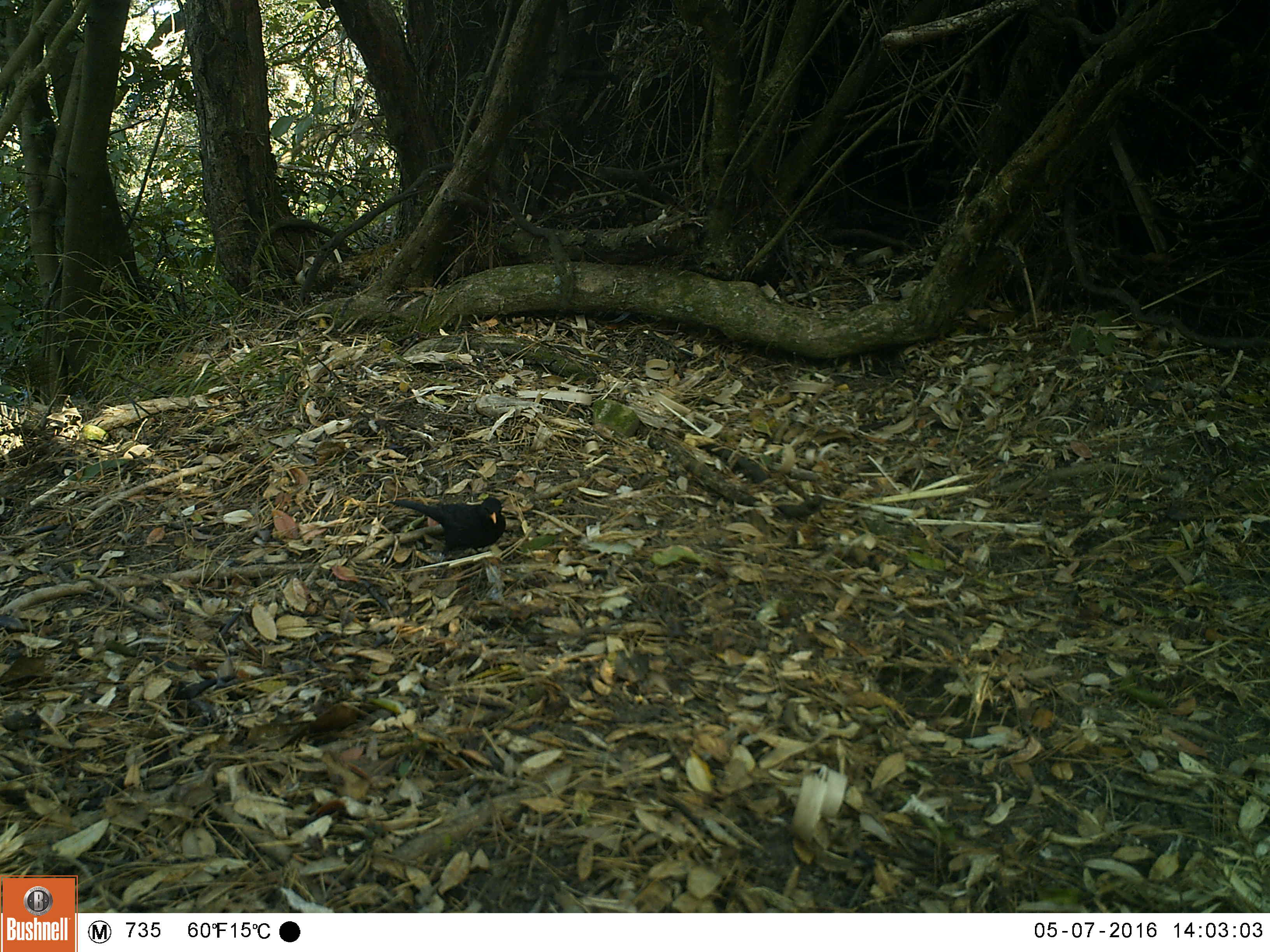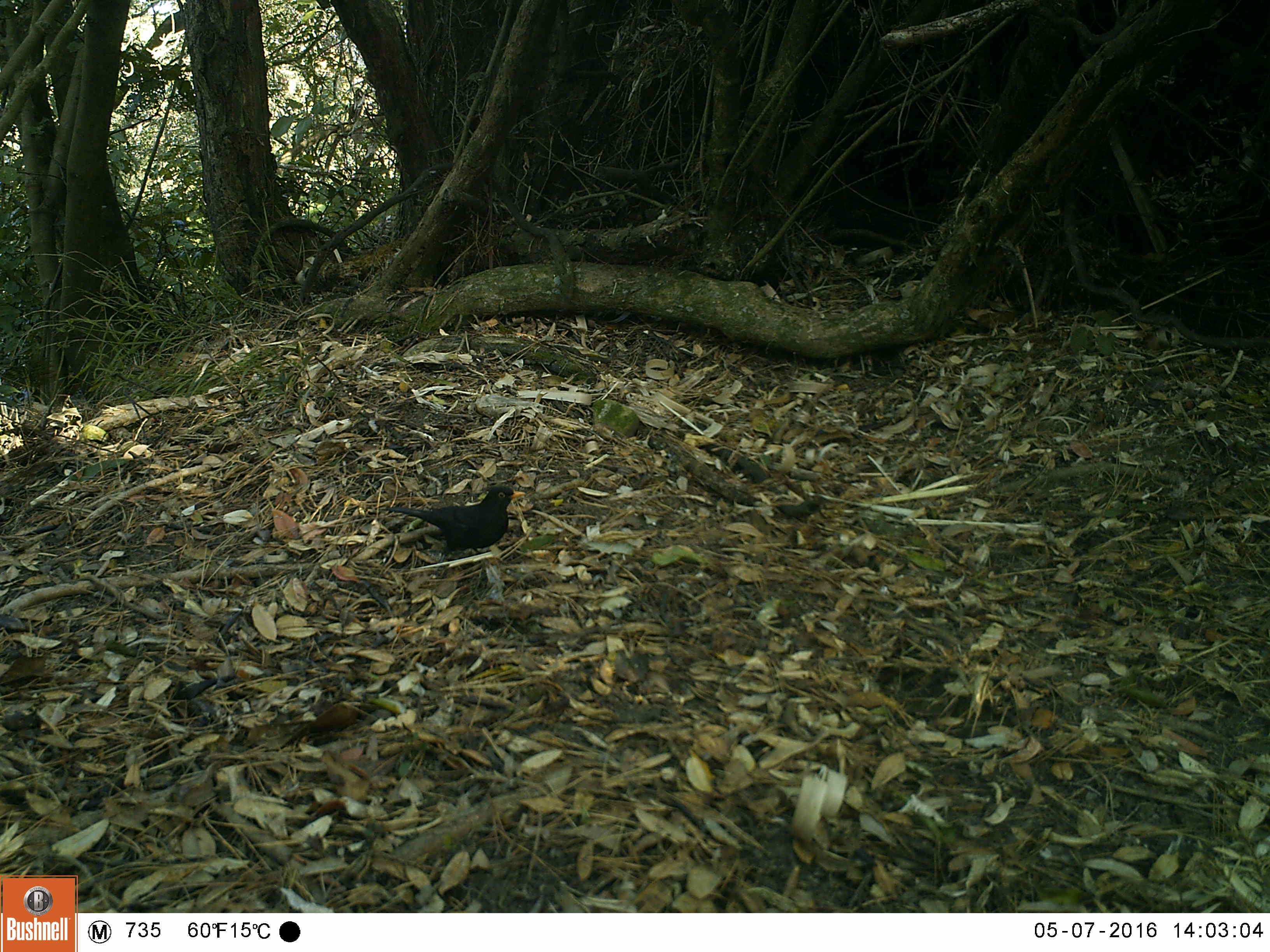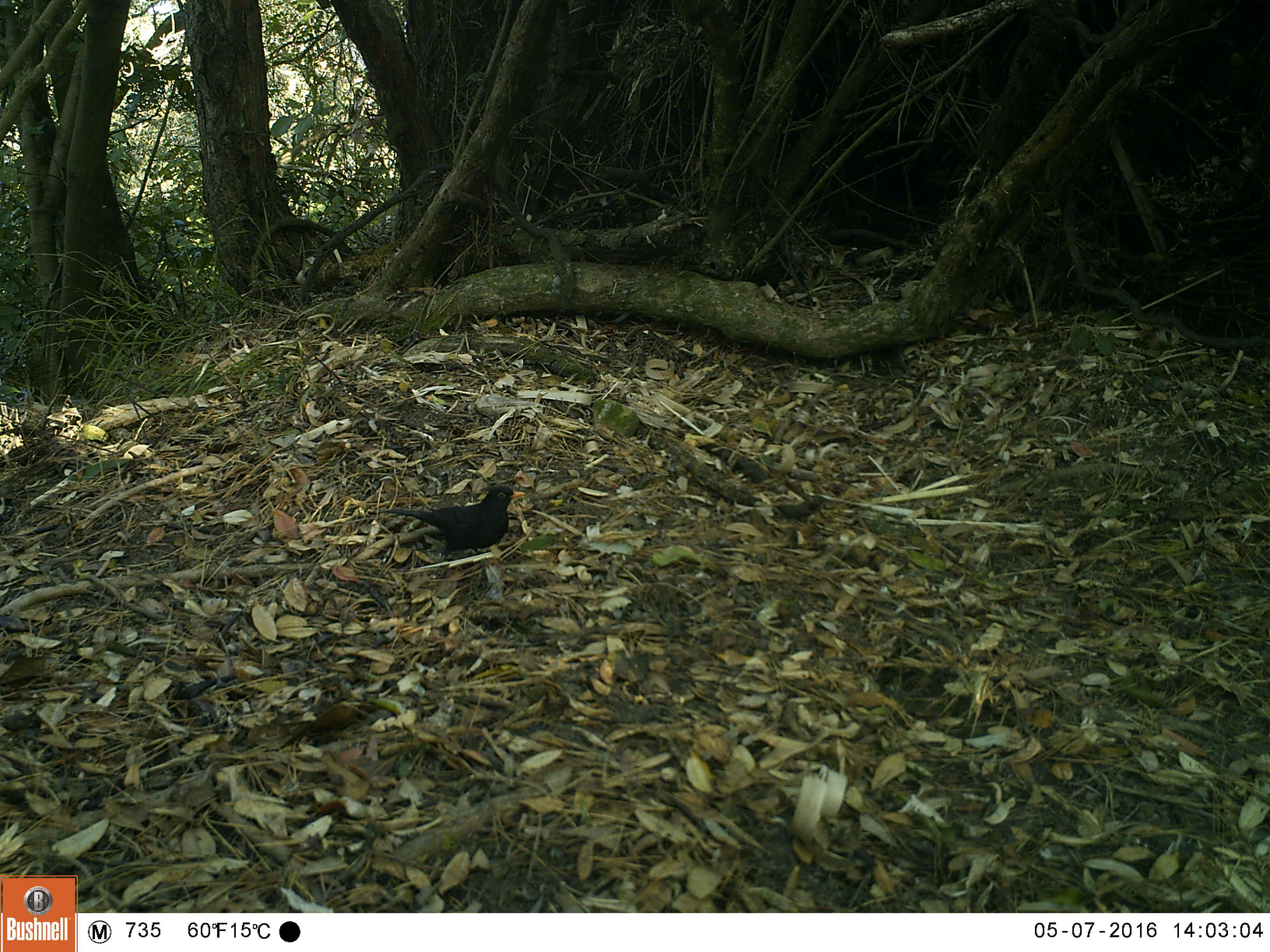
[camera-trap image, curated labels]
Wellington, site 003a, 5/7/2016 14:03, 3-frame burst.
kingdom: Animalia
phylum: Chordata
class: Aves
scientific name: Aves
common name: bird